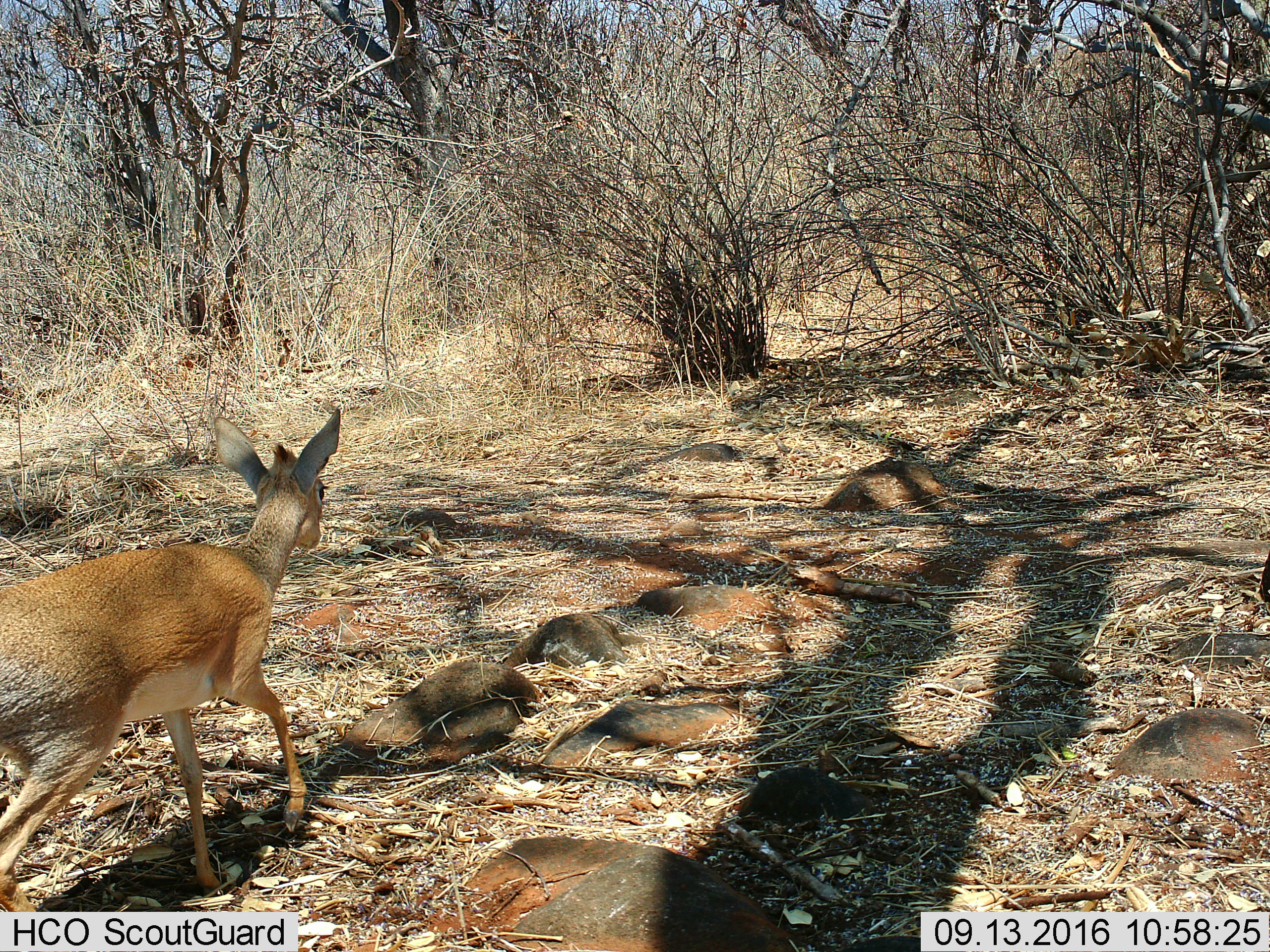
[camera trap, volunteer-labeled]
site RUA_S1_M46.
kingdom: Animalia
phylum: Chordata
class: Mammalia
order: Artiodactyla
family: Bovidae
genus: Madoqua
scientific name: Madoqua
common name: dik-dik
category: dikdik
Dikdik (dik-dik) (Madoqua), count 1. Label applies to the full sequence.